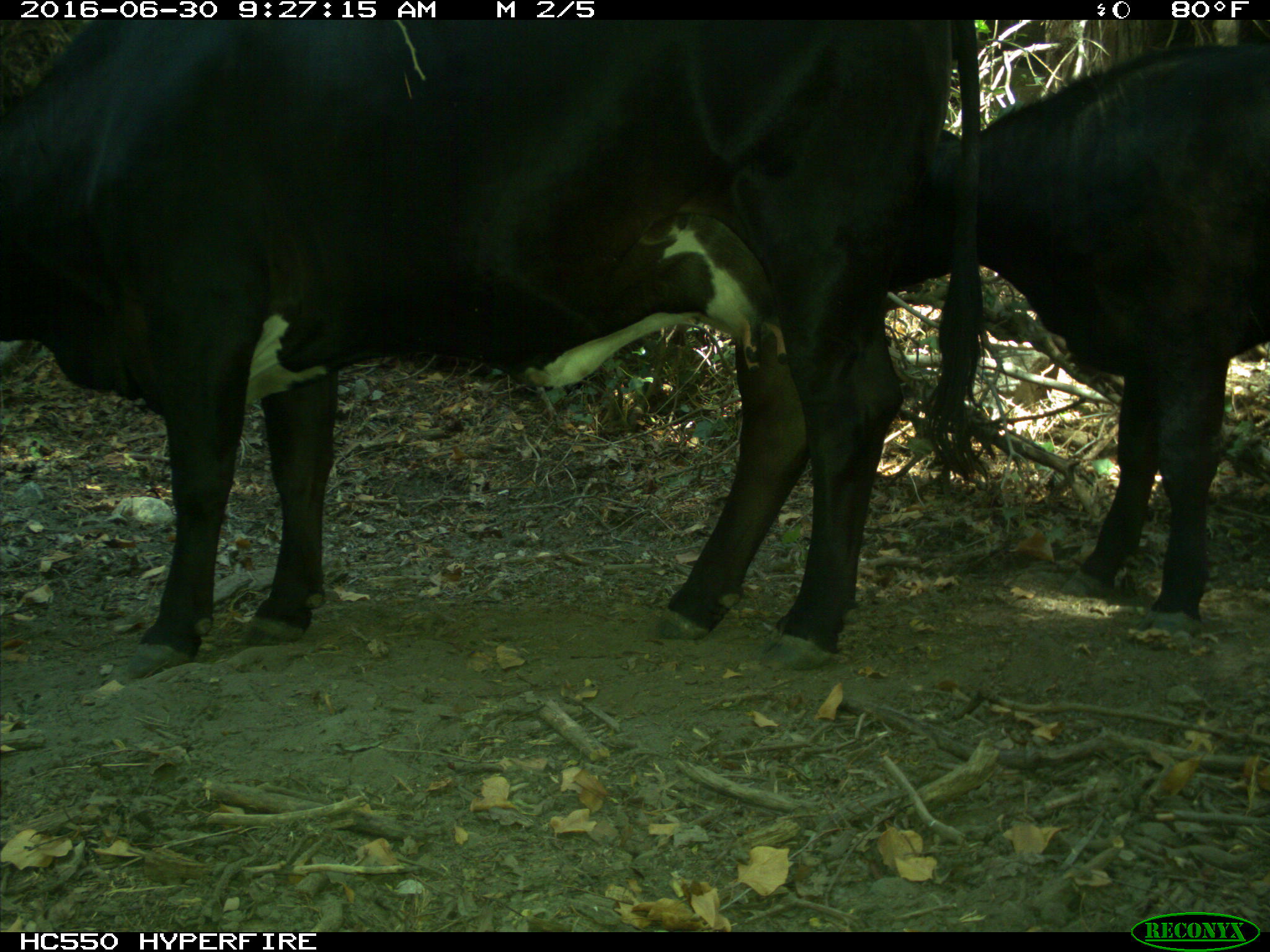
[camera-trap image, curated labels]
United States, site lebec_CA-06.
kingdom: Animalia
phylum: Chordata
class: Mammalia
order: Artiodactyla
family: Bovidae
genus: Bos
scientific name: Bos taurus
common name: domestic cow